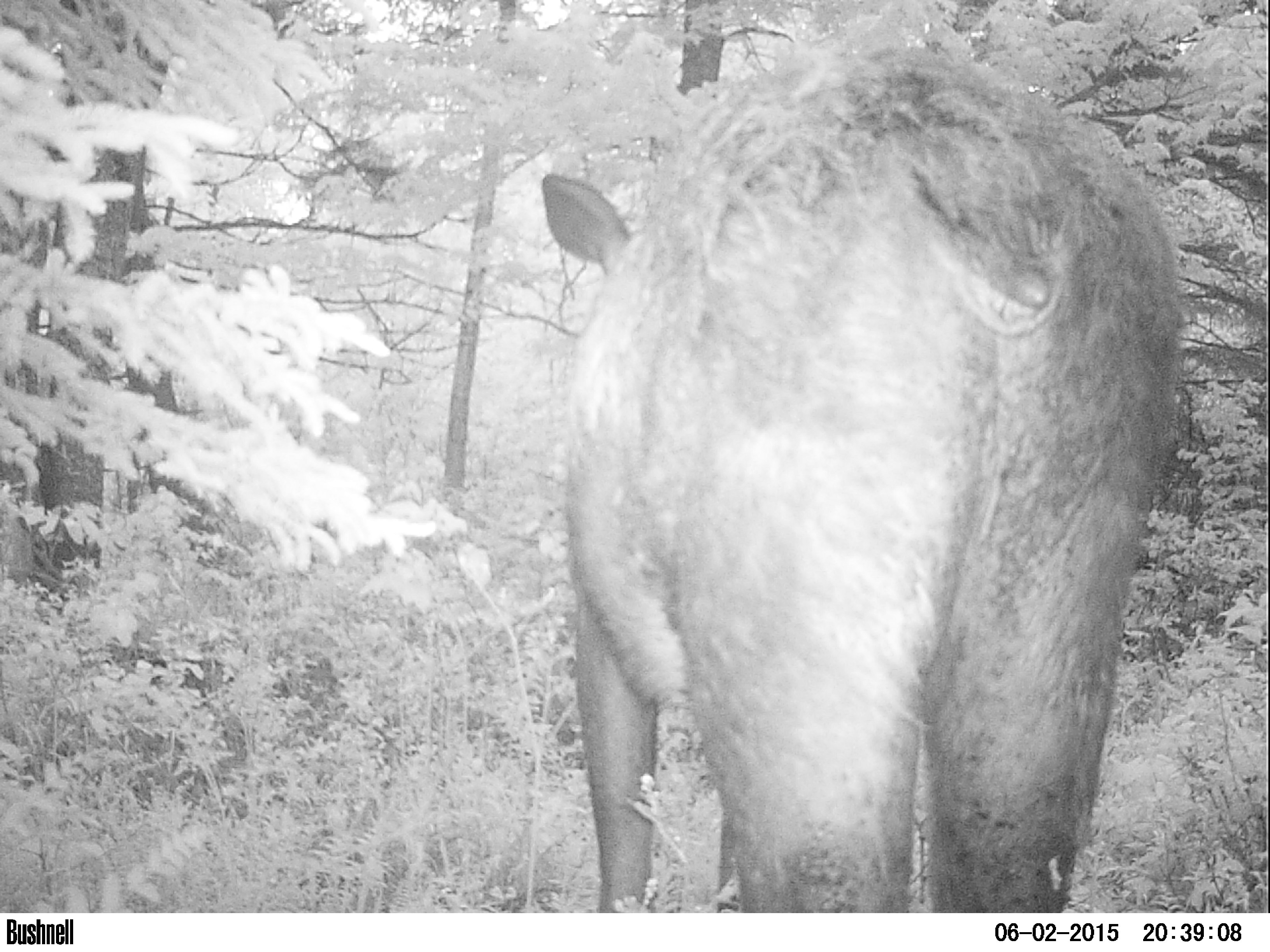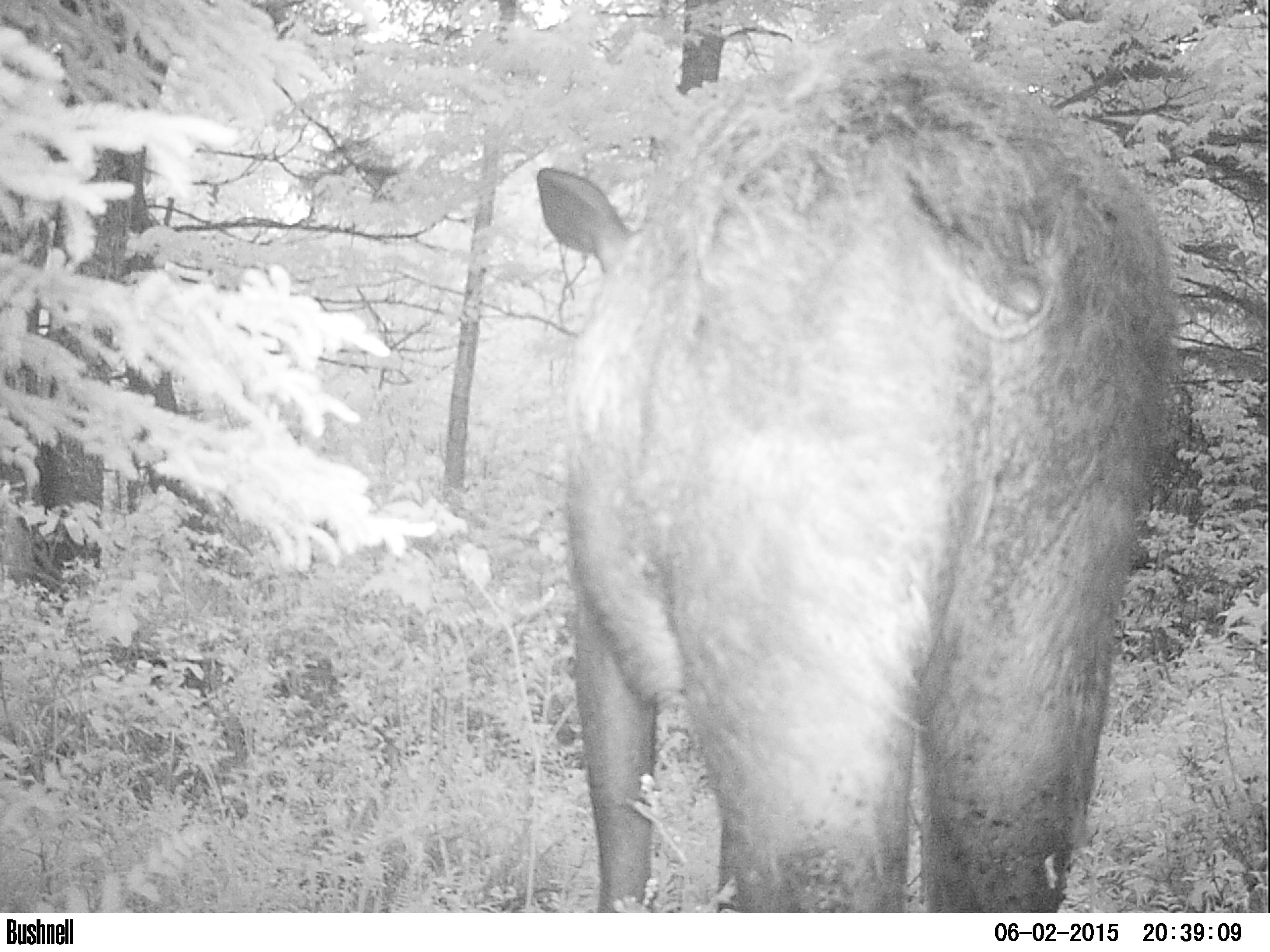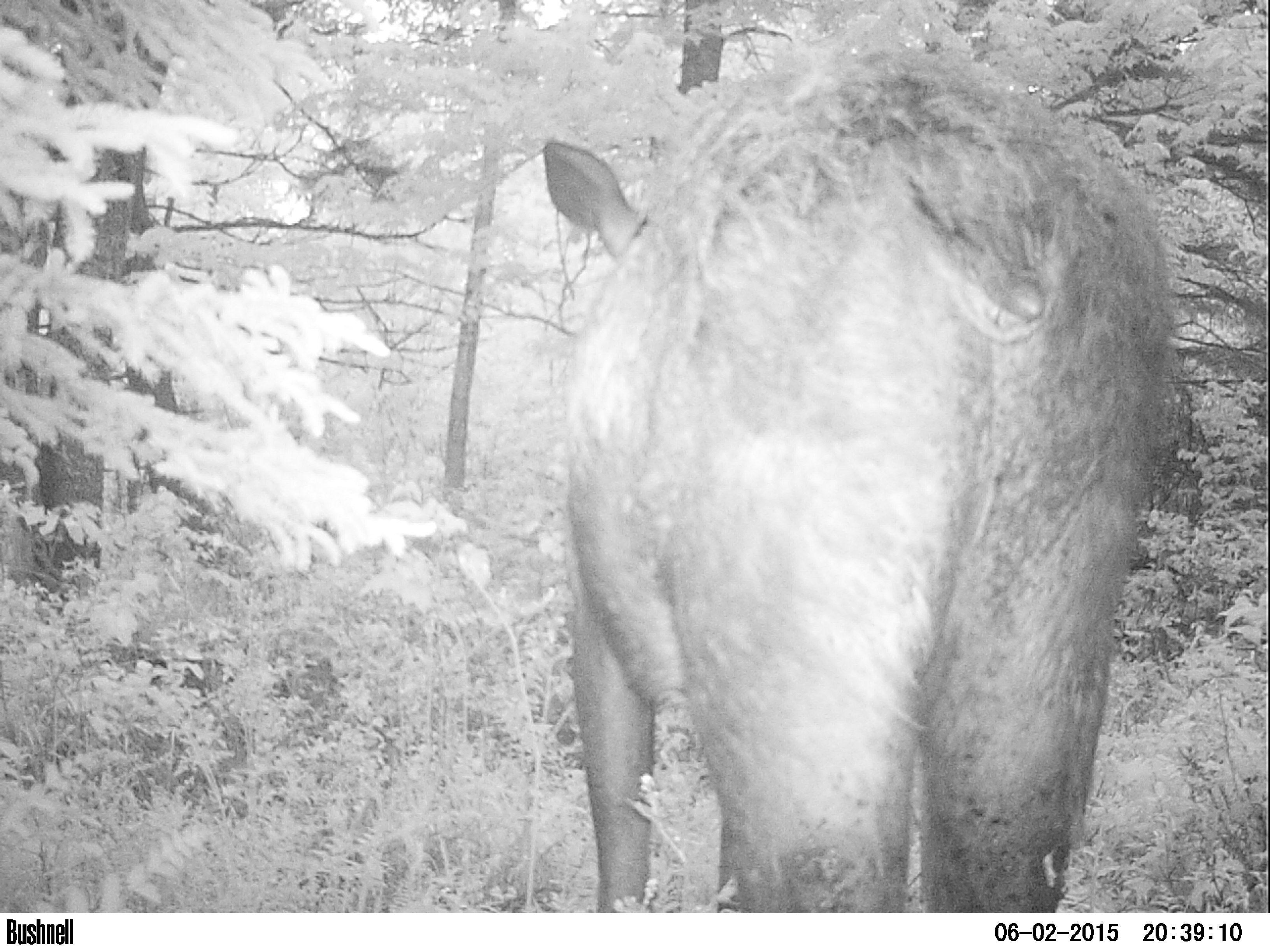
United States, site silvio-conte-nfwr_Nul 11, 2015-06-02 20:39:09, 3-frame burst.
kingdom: Animalia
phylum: Chordata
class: Mammalia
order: Artiodactyla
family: Cervidae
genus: Alces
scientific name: Alces alces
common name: moose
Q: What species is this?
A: Moose (Alces alces).